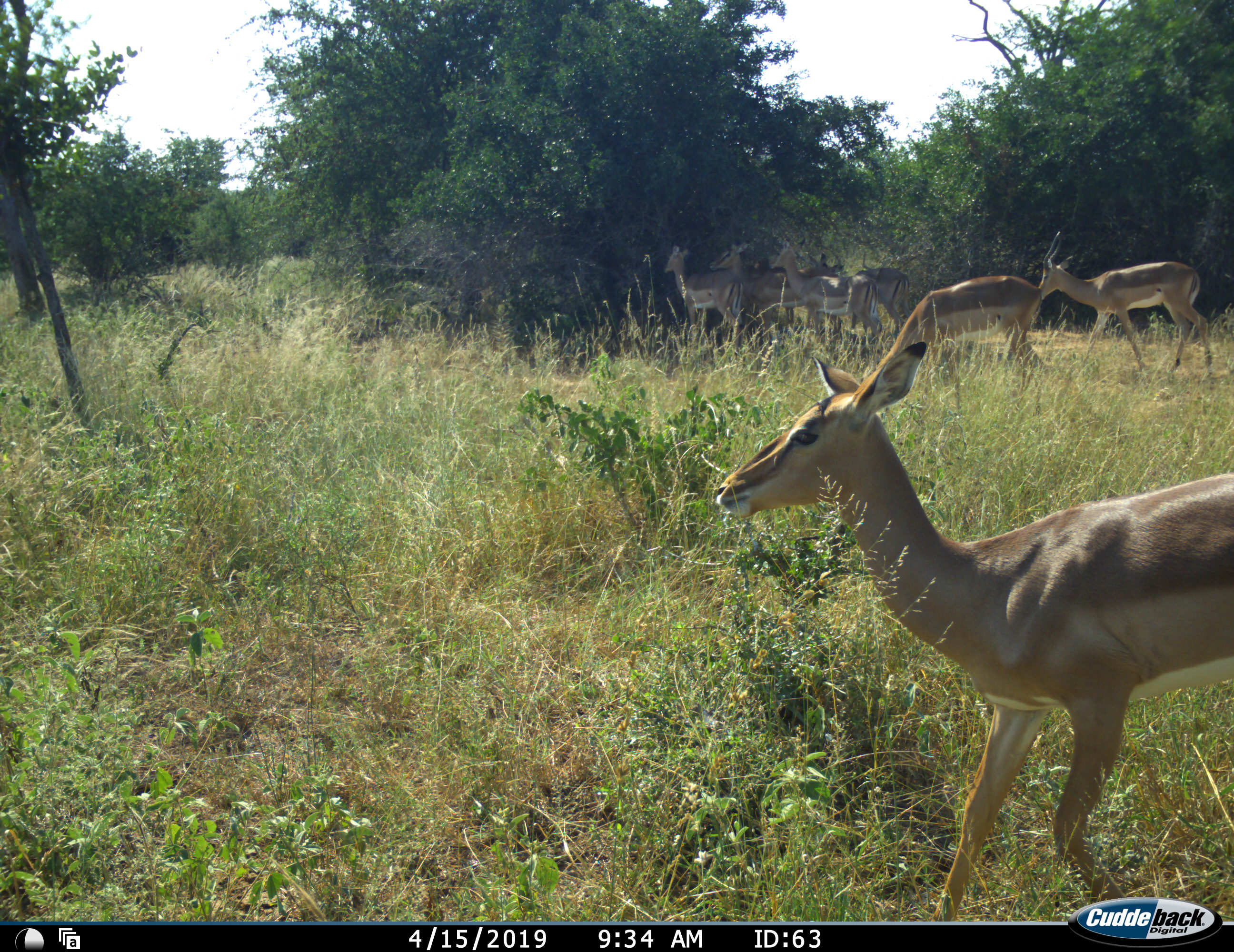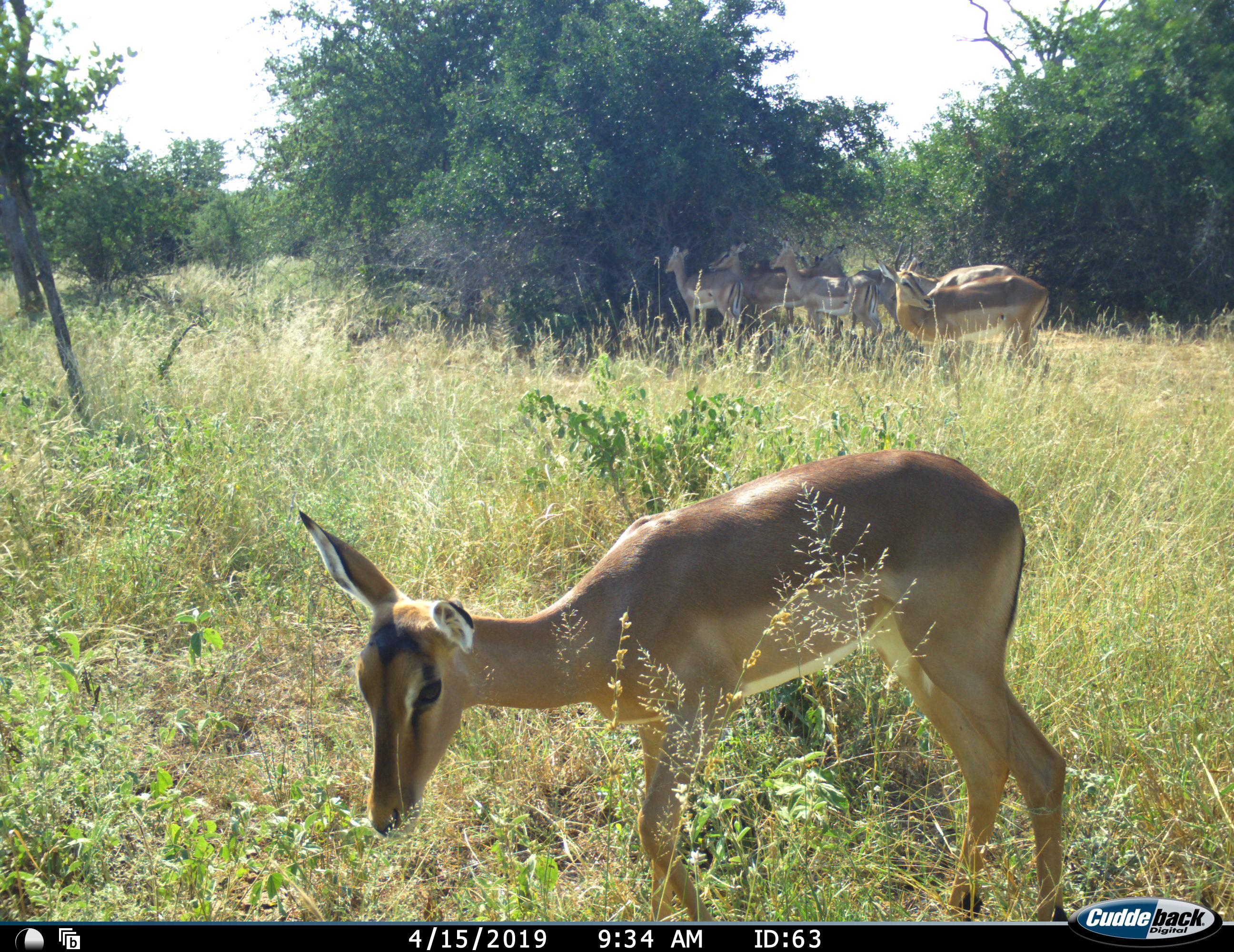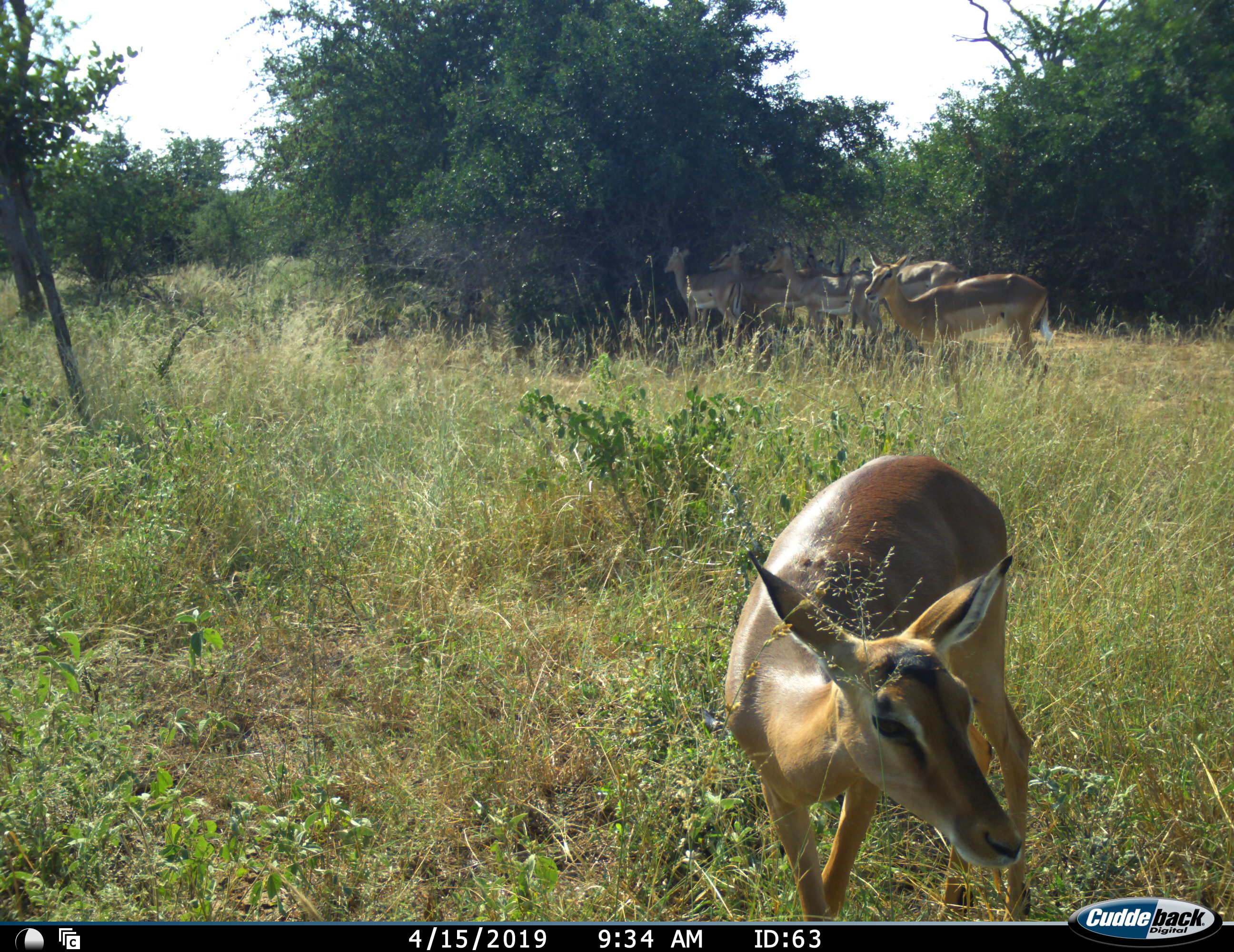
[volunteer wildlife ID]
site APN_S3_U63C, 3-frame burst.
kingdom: Animalia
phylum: Chordata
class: Mammalia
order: Artiodactyla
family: Bovidae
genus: Aepyceros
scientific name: Aepyceros melampus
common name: impala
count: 7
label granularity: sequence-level